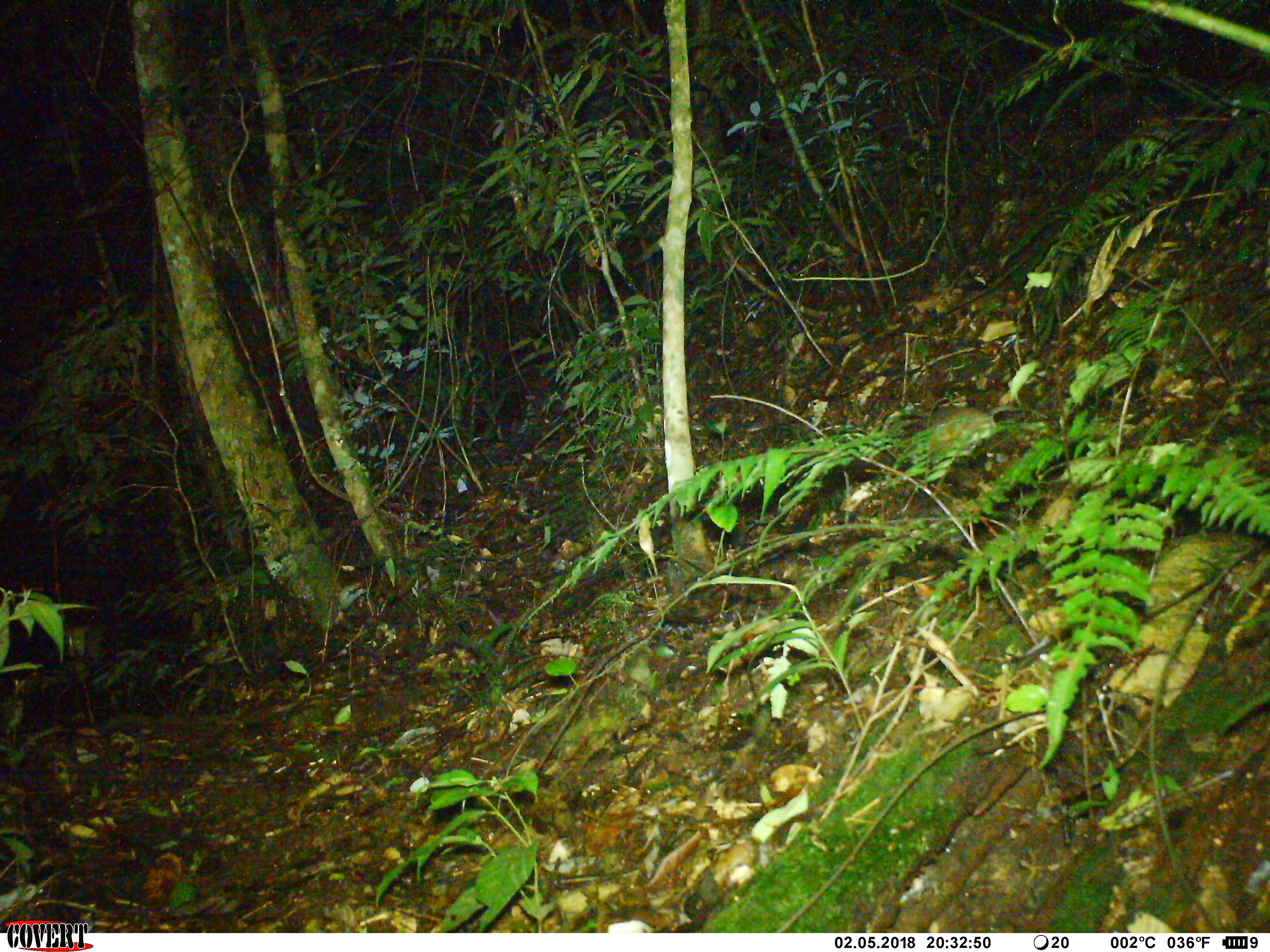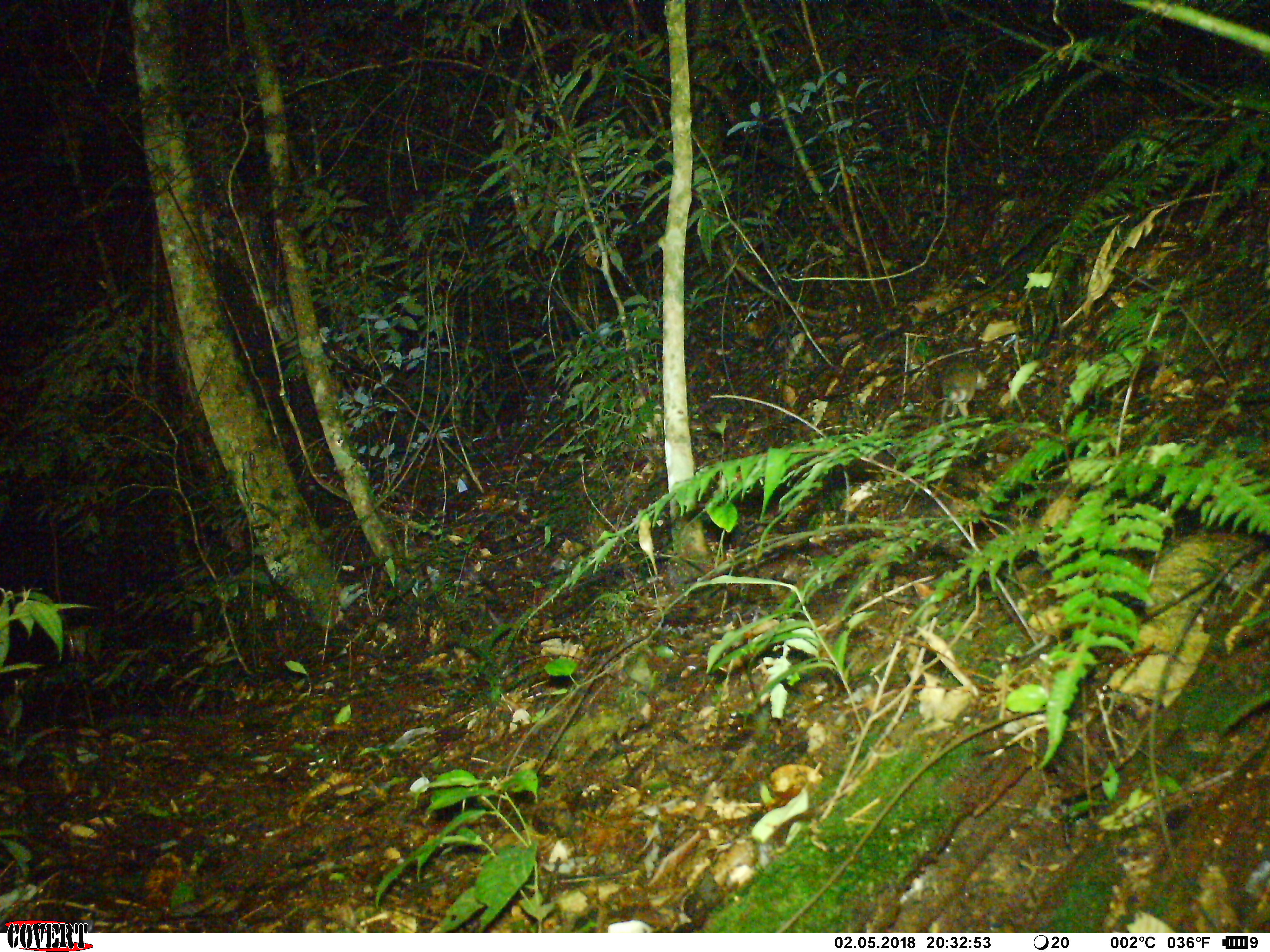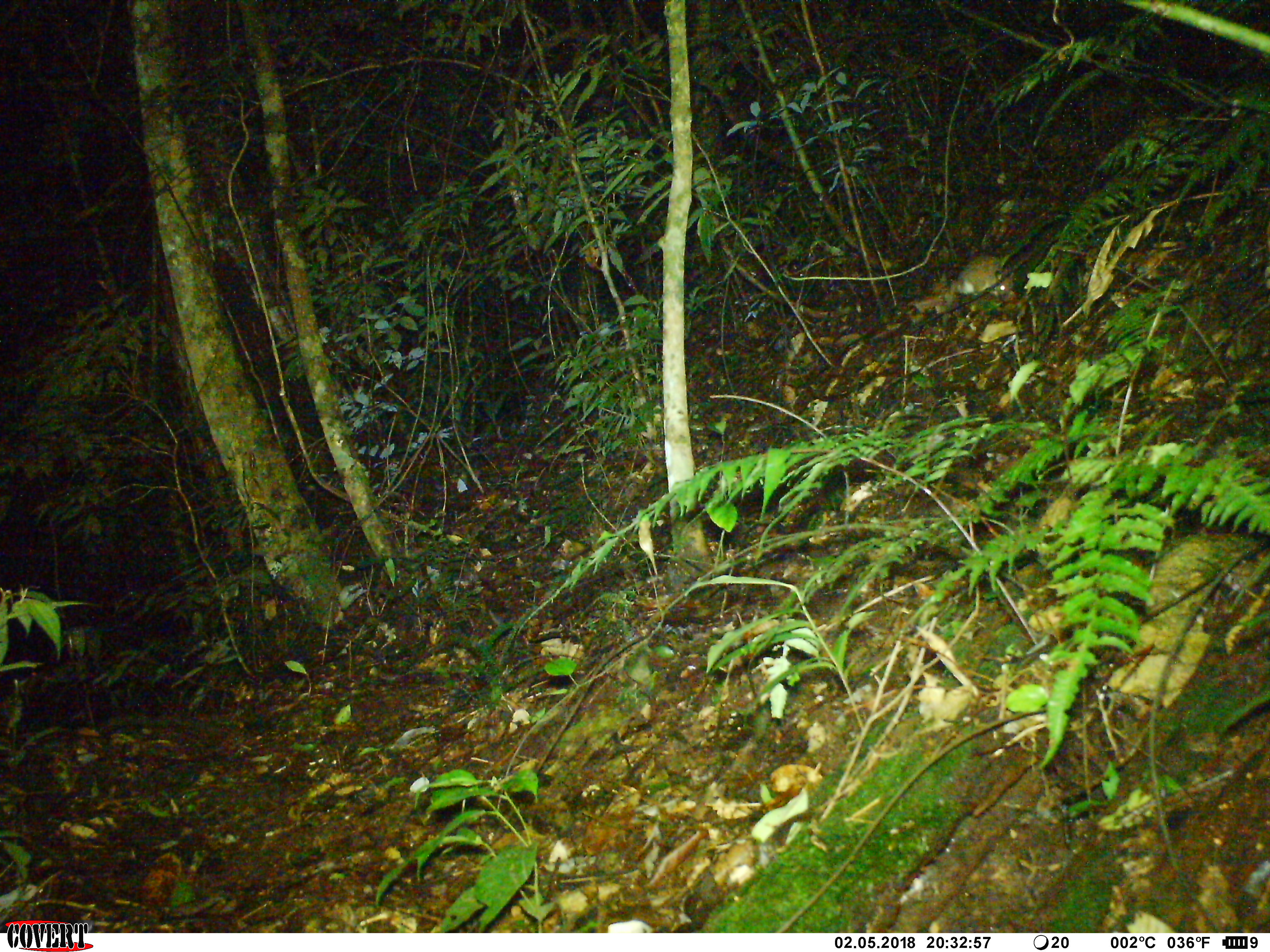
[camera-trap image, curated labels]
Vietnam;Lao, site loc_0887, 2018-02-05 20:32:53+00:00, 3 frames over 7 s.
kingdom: Animalia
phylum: Chordata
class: Mammalia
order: Rodentia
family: Muridae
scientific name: Muridae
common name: old-world mice and rats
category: unidentified murid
Unidentified murid (old-world mice and rats) (Muridae). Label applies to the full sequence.